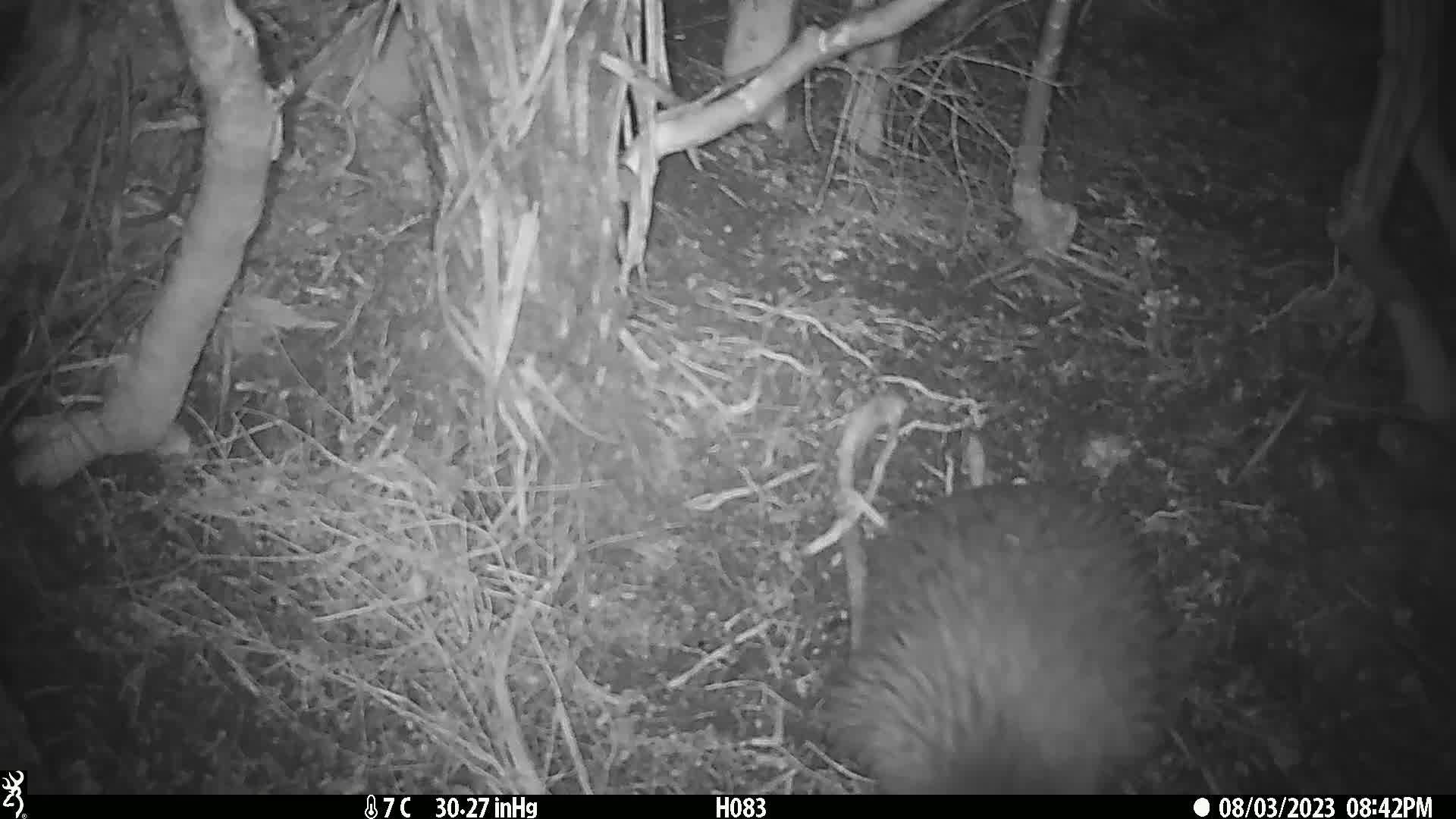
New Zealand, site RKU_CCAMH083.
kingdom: Animalia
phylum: Chordata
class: Aves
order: Apterygiformes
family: Apterygidae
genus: Apteryx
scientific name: Apteryx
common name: kiwi